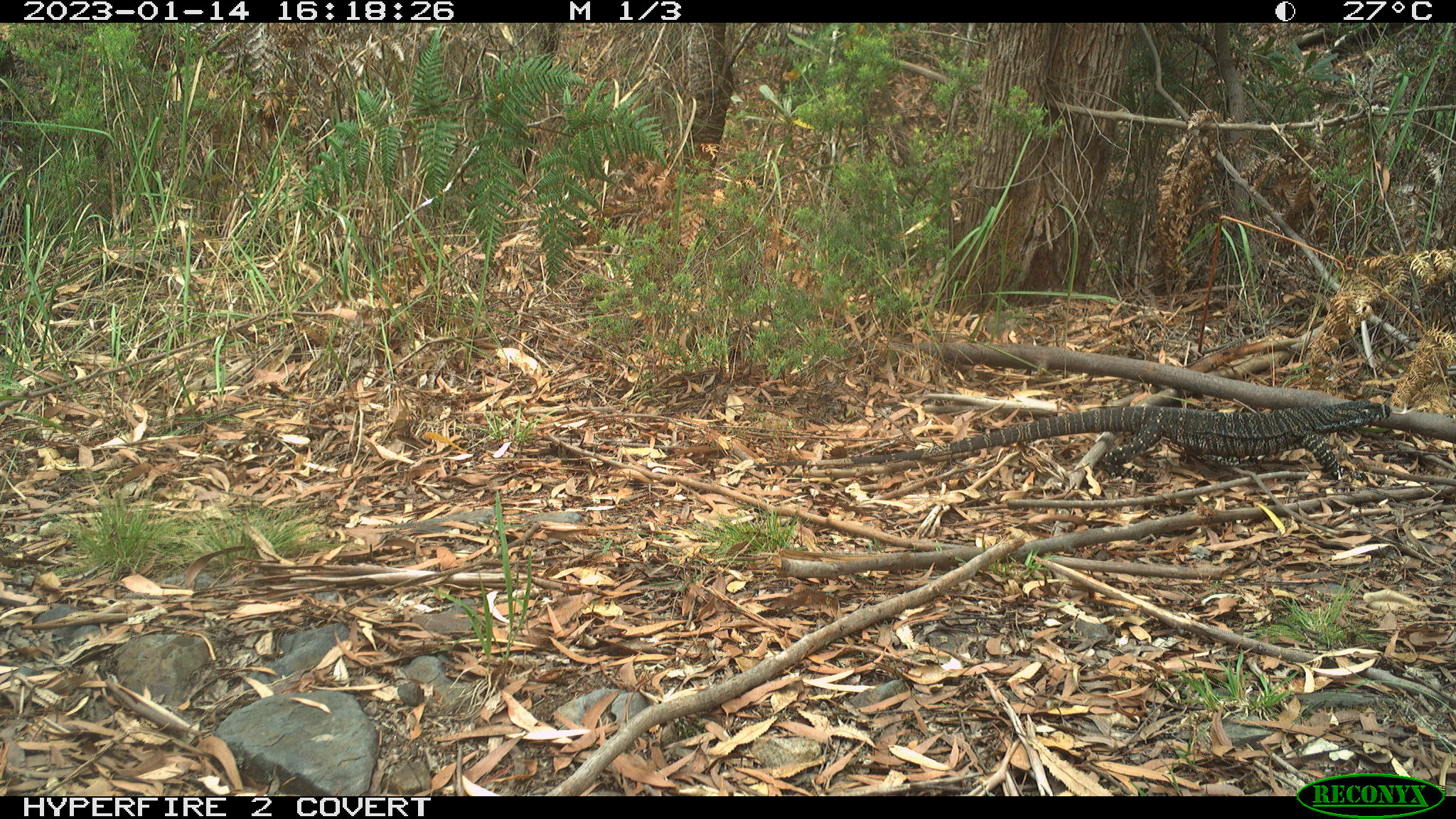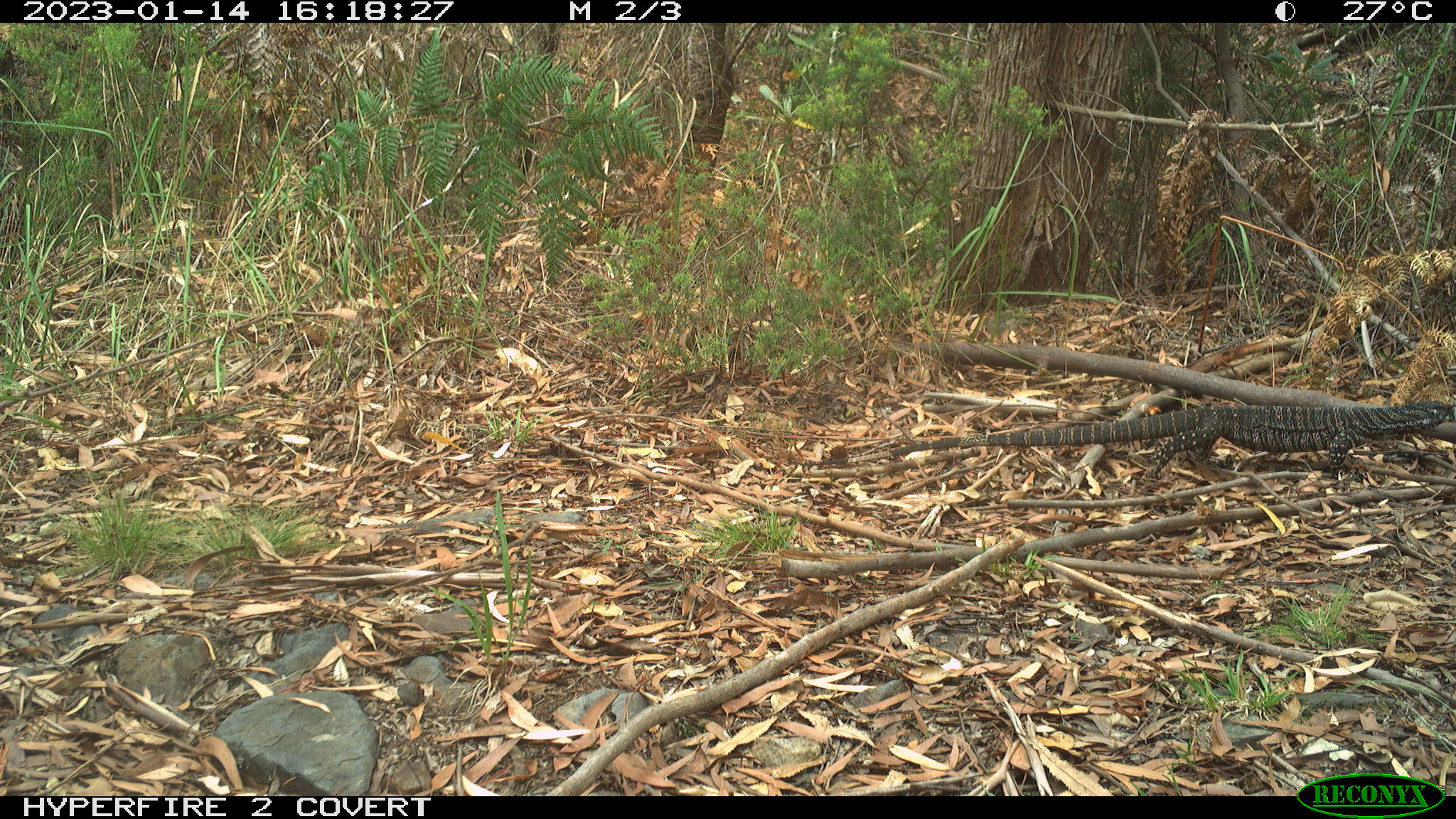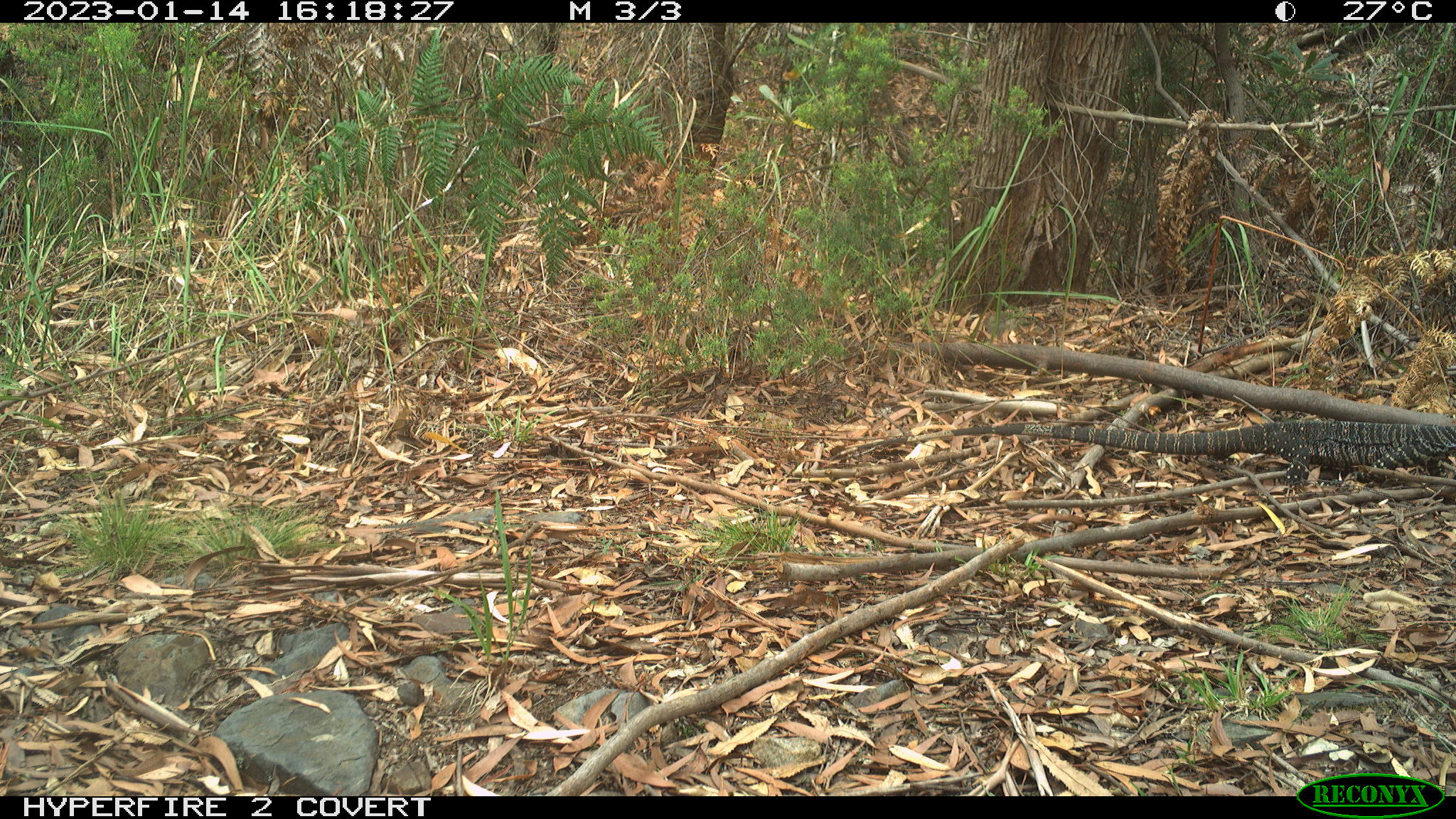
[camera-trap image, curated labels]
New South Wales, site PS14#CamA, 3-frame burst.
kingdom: Animalia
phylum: Chordata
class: Reptilia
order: Squamata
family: Varanidae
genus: Varanus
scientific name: Varanus varius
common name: lace monitor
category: goanna